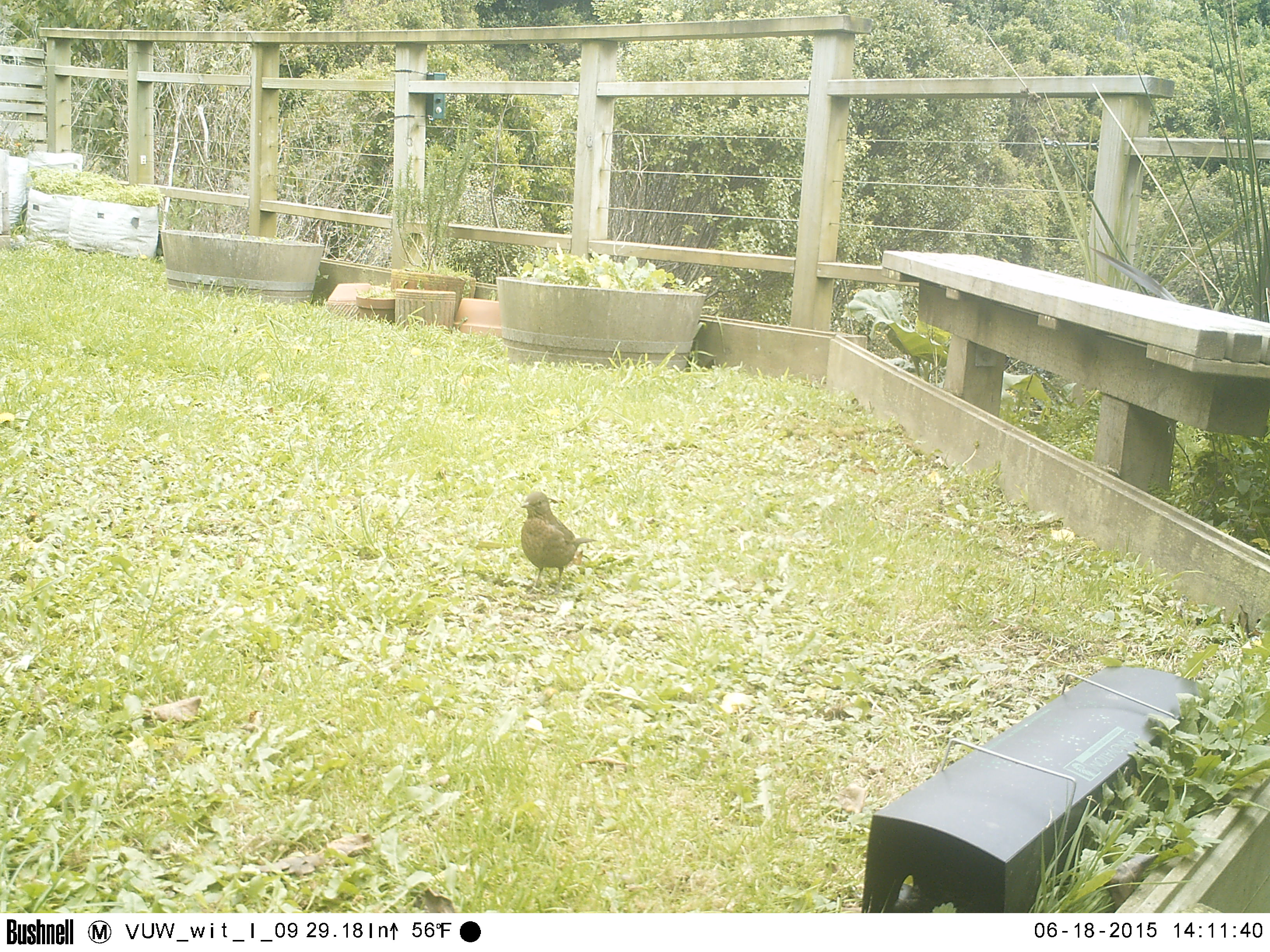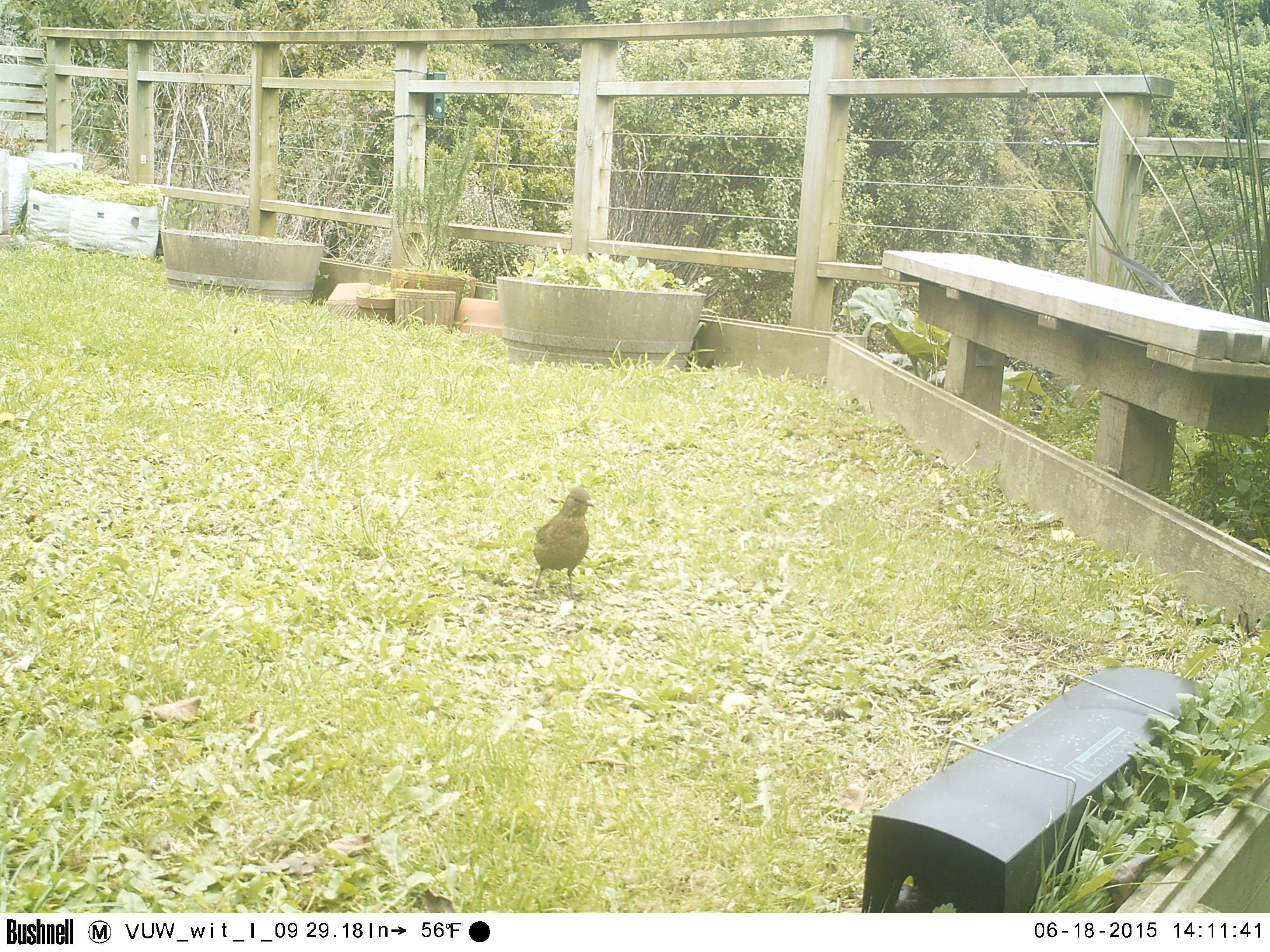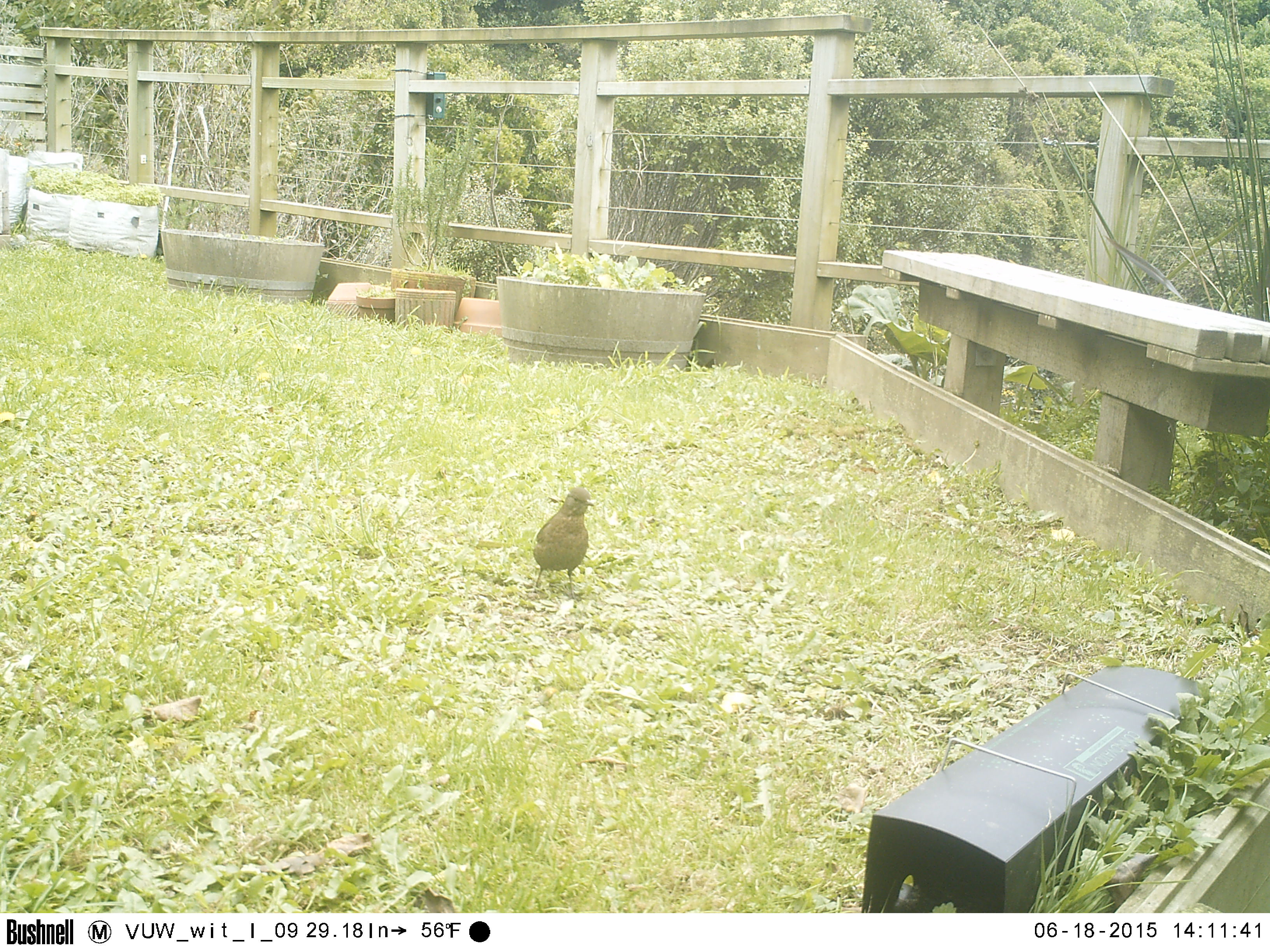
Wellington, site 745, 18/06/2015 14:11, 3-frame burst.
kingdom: Animalia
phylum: Chordata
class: Aves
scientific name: Aves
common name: bird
Bird (Aves).